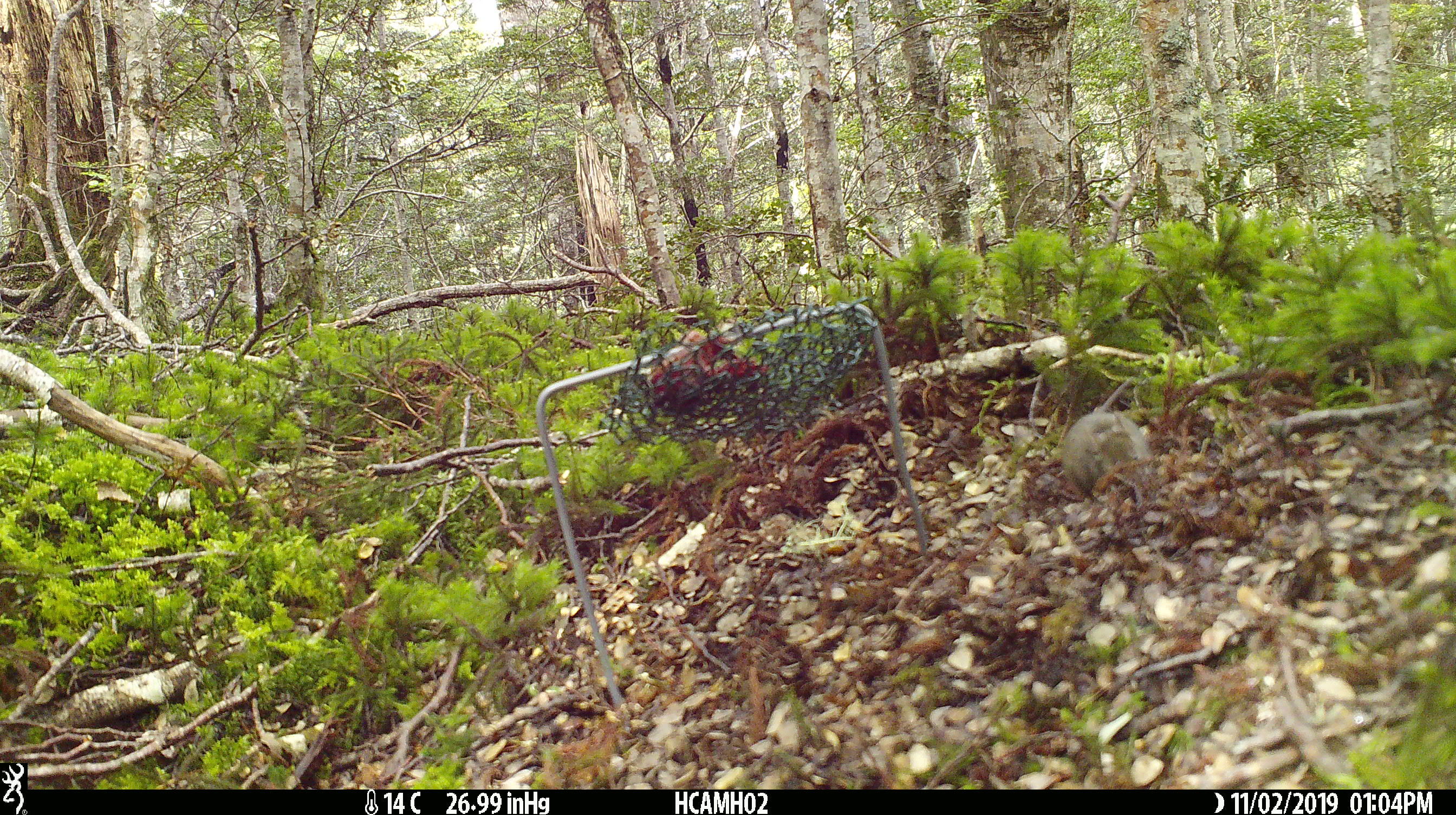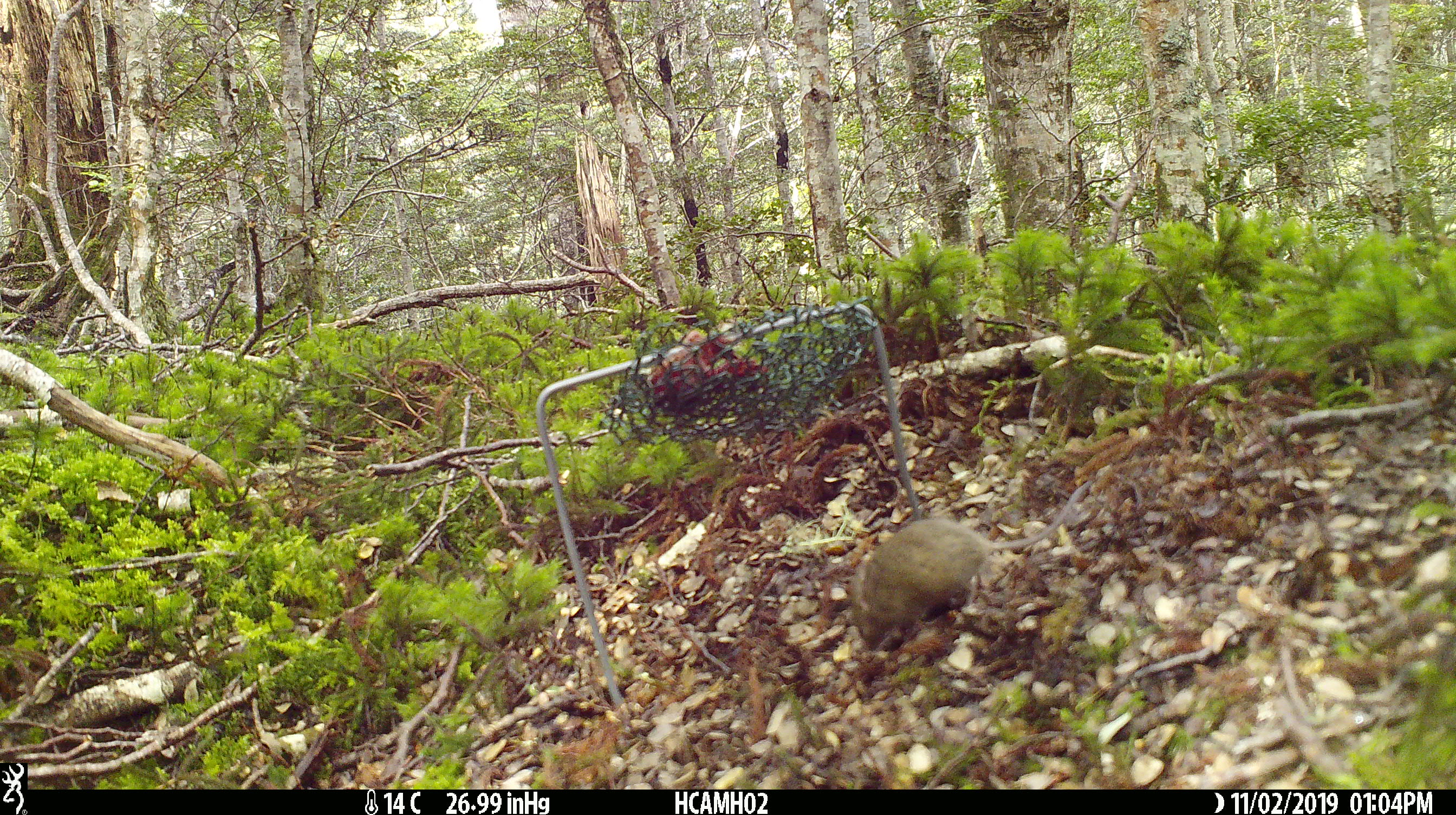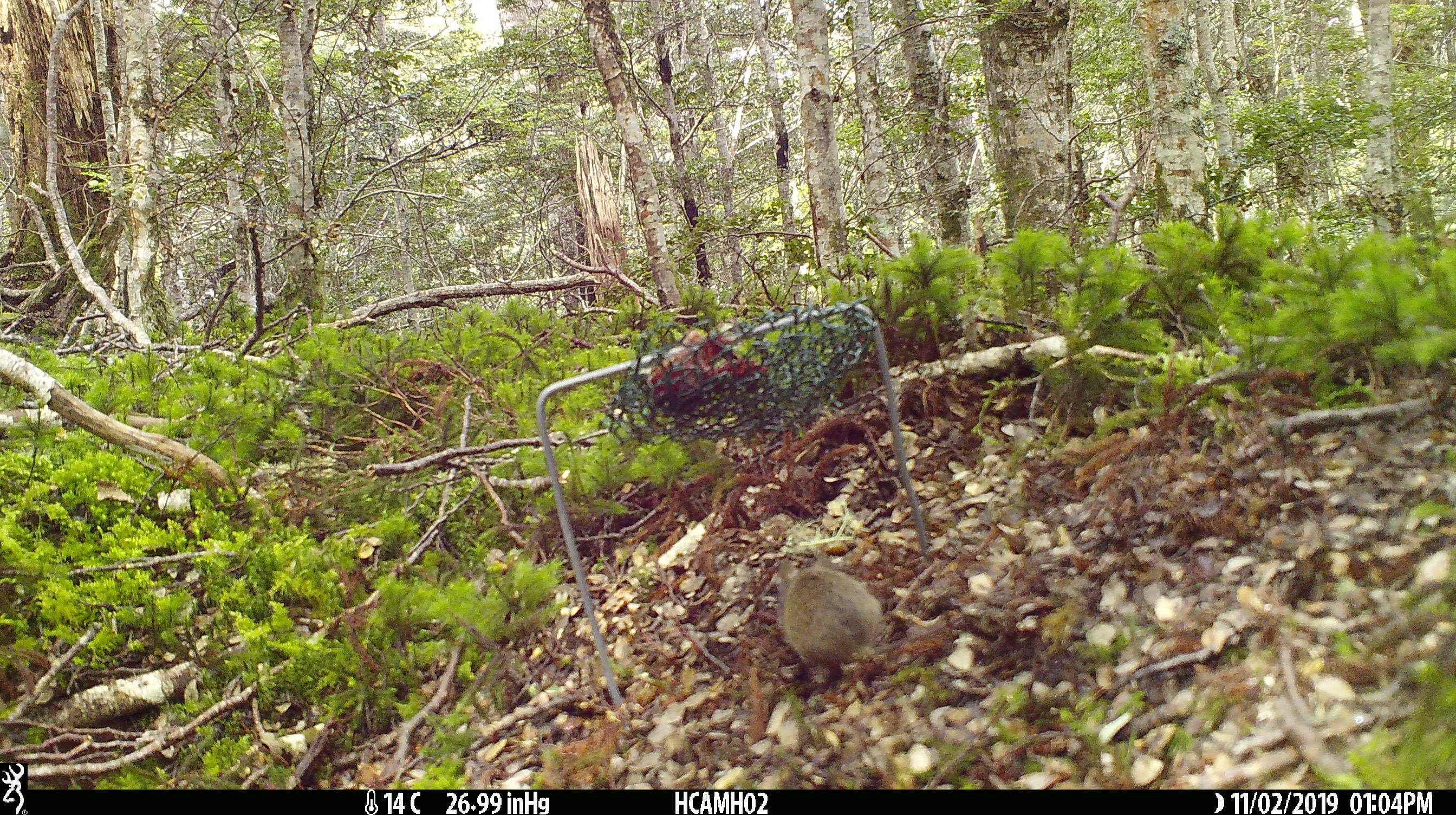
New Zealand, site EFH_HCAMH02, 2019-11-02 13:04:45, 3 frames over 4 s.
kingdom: Animalia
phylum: Chordata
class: Mammalia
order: Rodentia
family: Muridae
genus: Mus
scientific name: Mus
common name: mouse